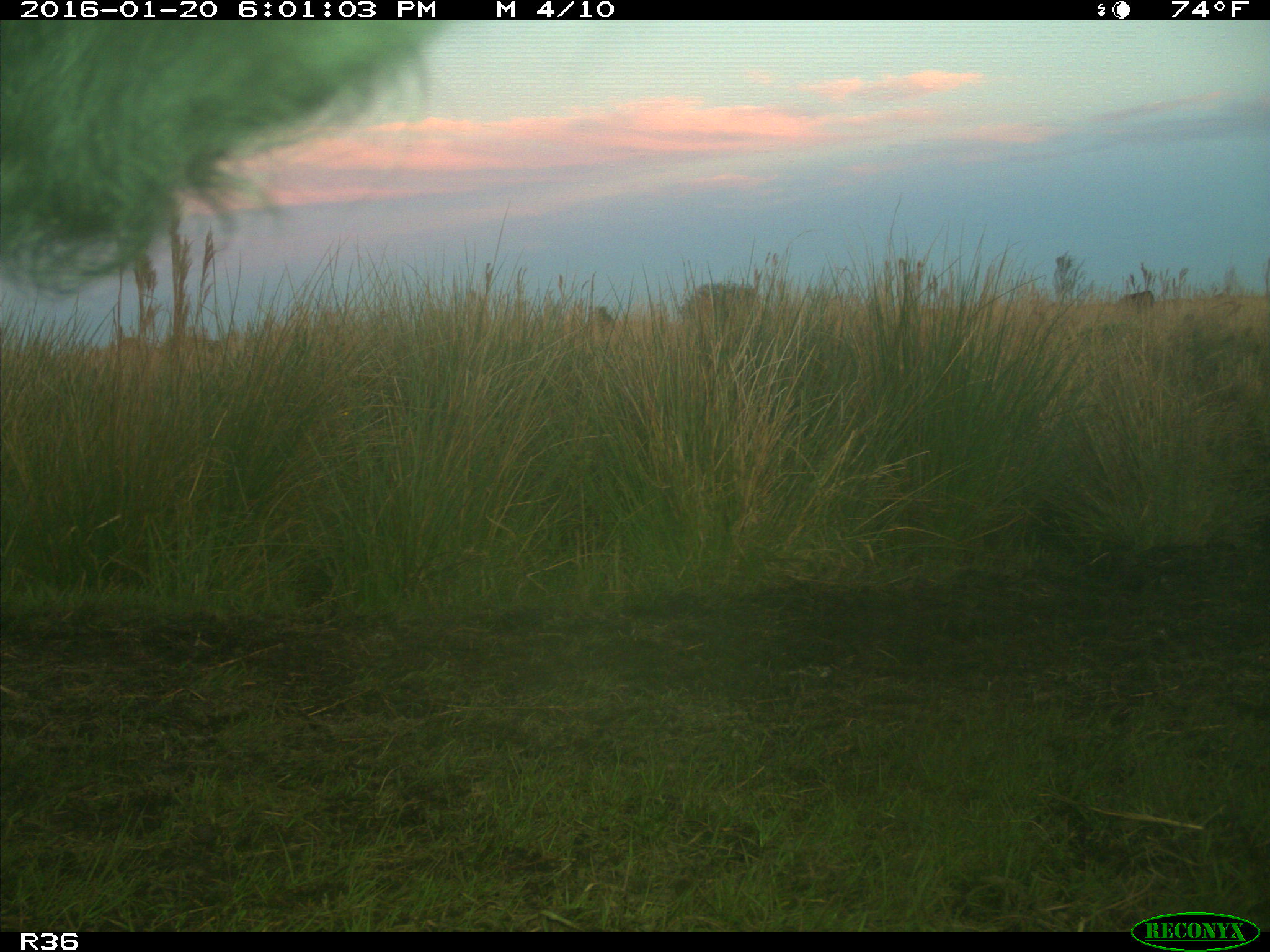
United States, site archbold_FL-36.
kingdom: Animalia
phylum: Chordata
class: Mammalia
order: Artiodactyla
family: Bovidae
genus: Bos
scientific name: Bos taurus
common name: domestic cow